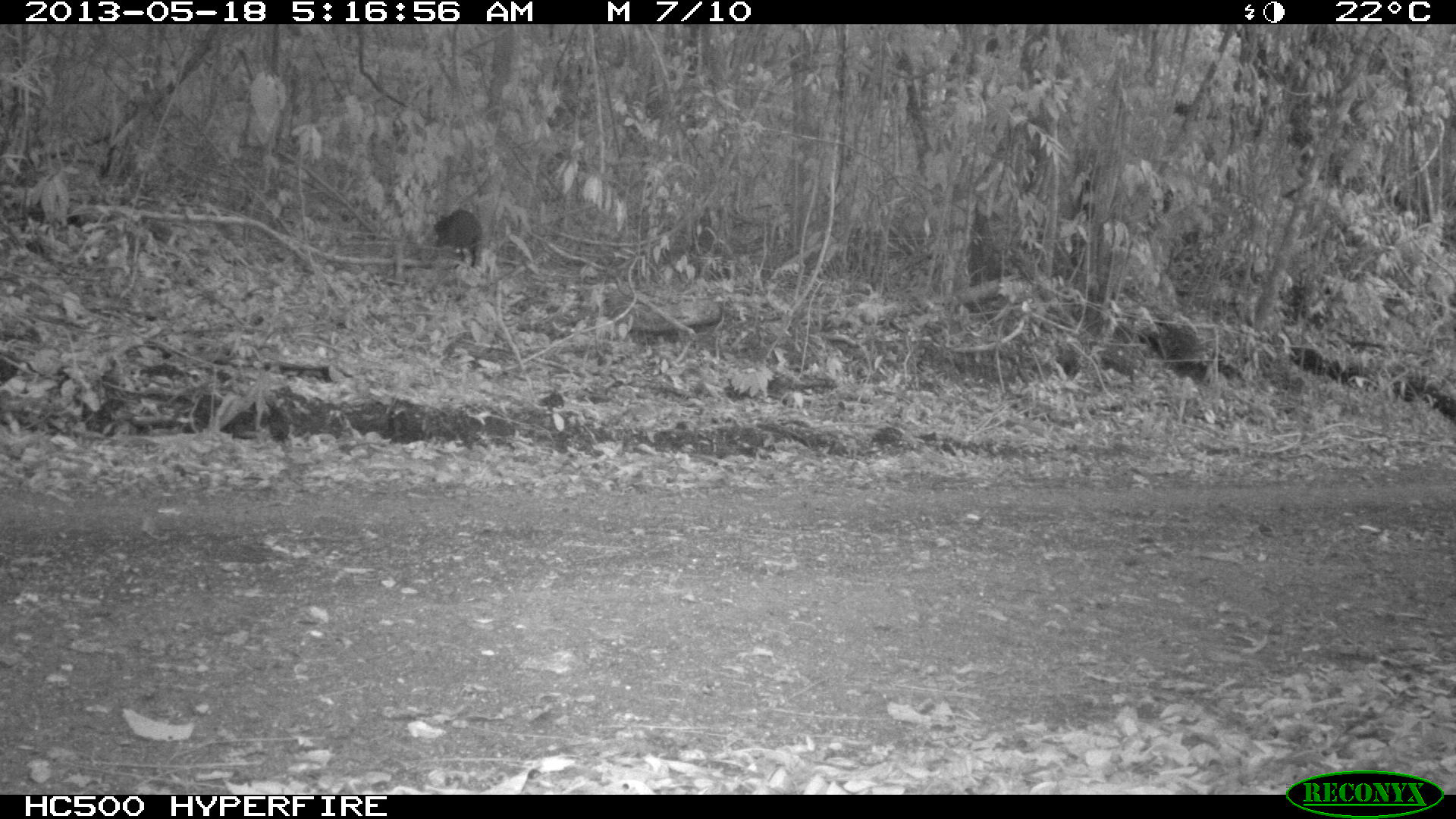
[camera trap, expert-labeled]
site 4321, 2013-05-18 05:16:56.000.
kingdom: Animalia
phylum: Chordata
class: Mammalia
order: Rodentia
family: Dasyproctidae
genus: Dasyprocta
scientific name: Dasyprocta punctata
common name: central american agouti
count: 1